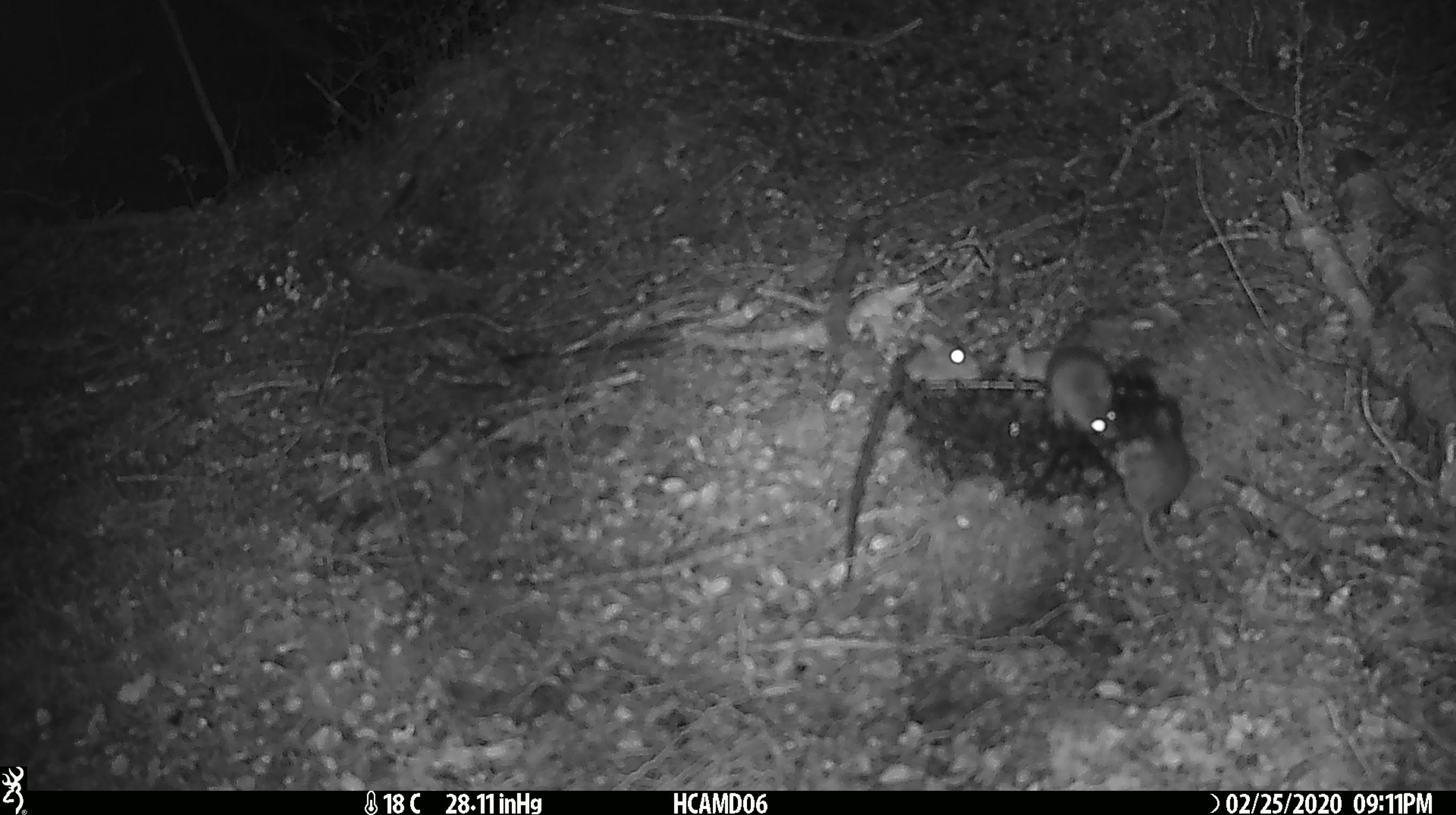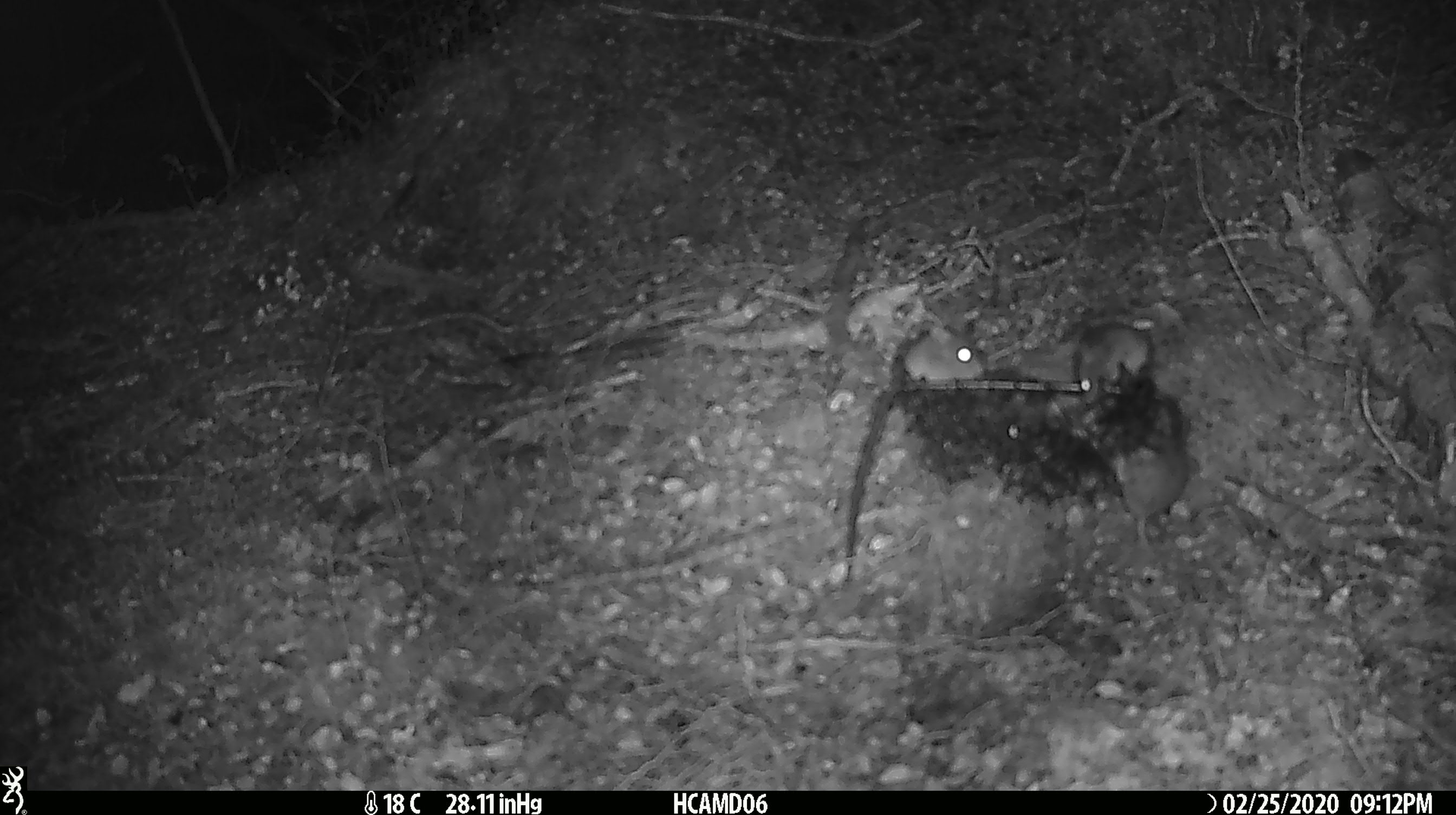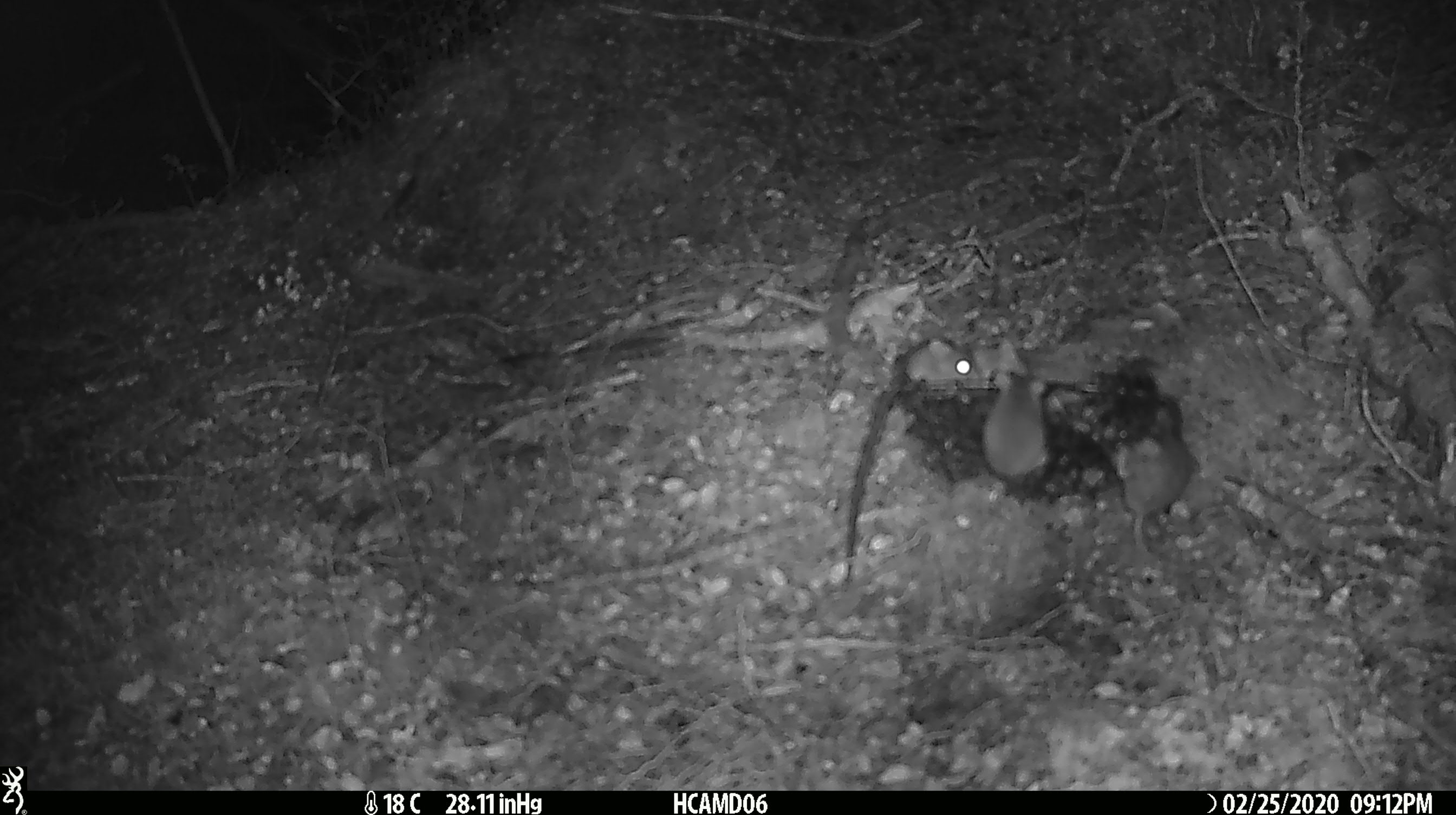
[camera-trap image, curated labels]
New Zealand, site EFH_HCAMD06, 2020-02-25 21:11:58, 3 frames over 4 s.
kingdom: Animalia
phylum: Chordata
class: Mammalia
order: Rodentia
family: Muridae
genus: Mus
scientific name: Mus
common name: mouse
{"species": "mouse (Mus)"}